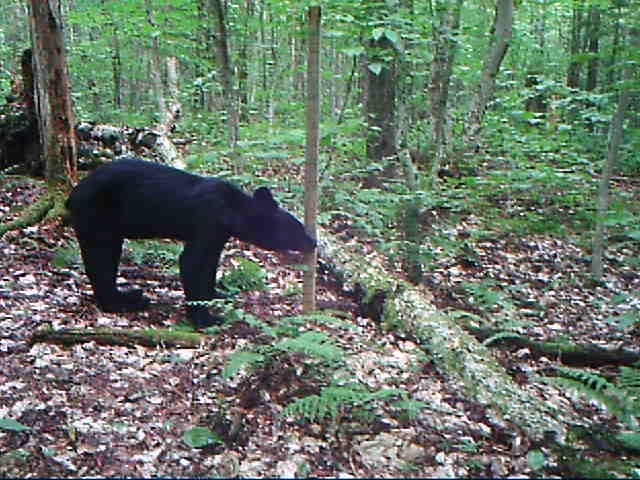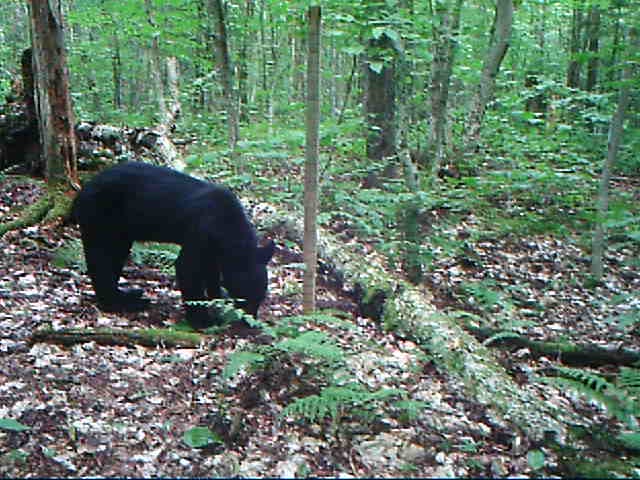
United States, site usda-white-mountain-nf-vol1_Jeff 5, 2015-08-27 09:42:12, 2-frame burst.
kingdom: Animalia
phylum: Chordata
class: Mammalia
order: Carnivora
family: Ursidae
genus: Ursus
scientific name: Ursus americanus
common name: black bear